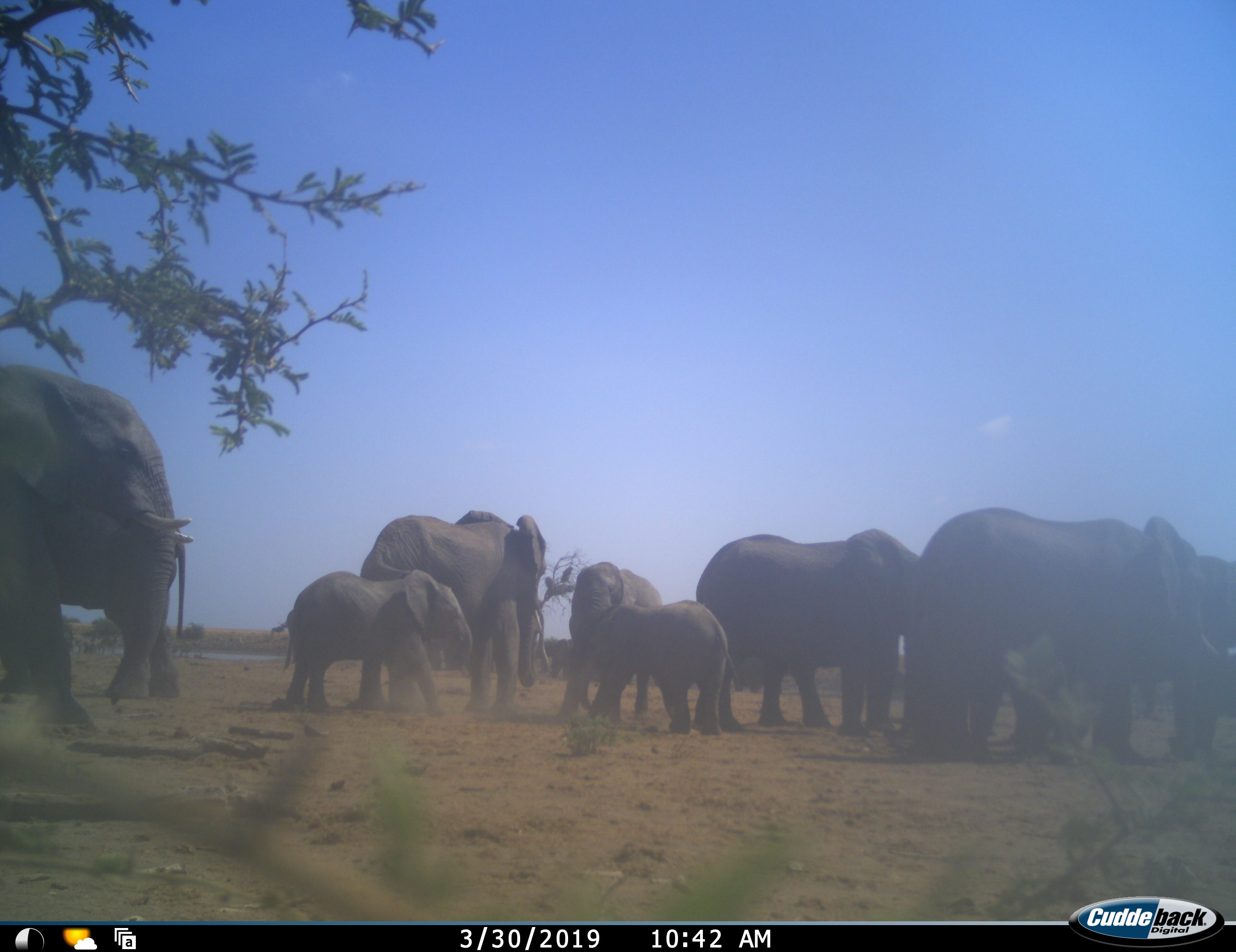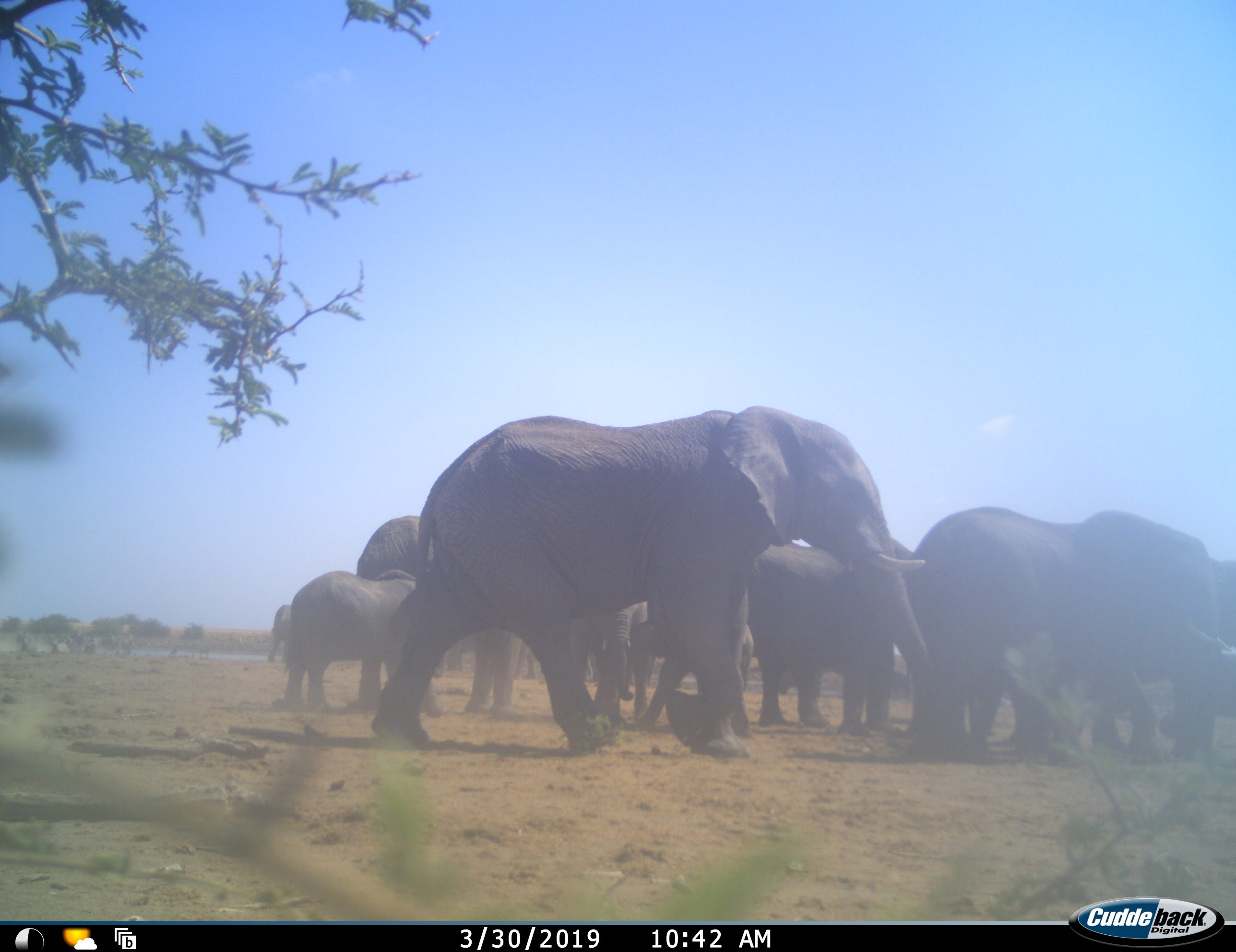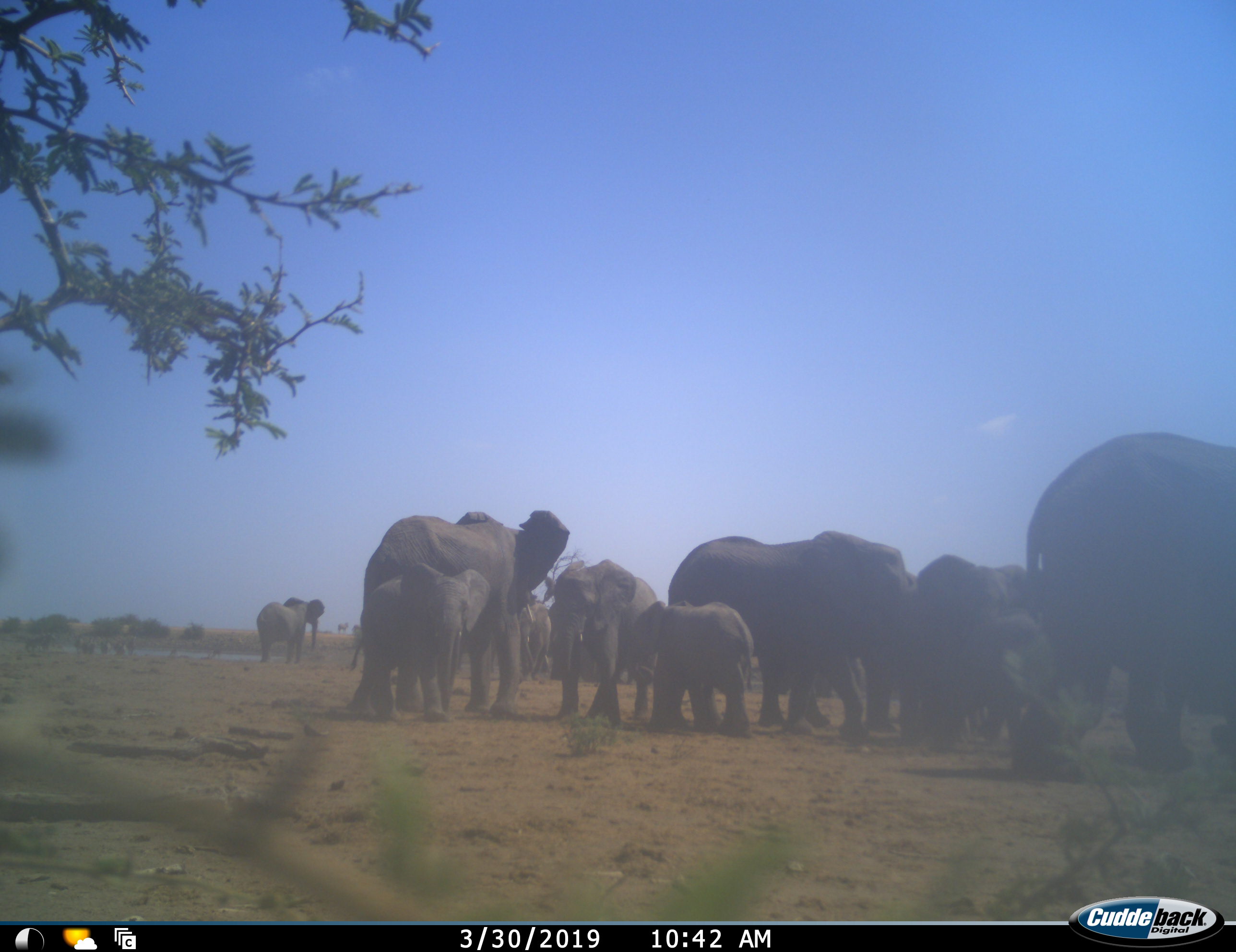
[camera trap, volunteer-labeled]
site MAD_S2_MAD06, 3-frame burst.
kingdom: Animalia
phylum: Chordata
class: Mammalia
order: Proboscidea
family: Elephantidae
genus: Loxodonta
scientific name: Loxodonta africana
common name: african bush elephant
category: elephant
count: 11-50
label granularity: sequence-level